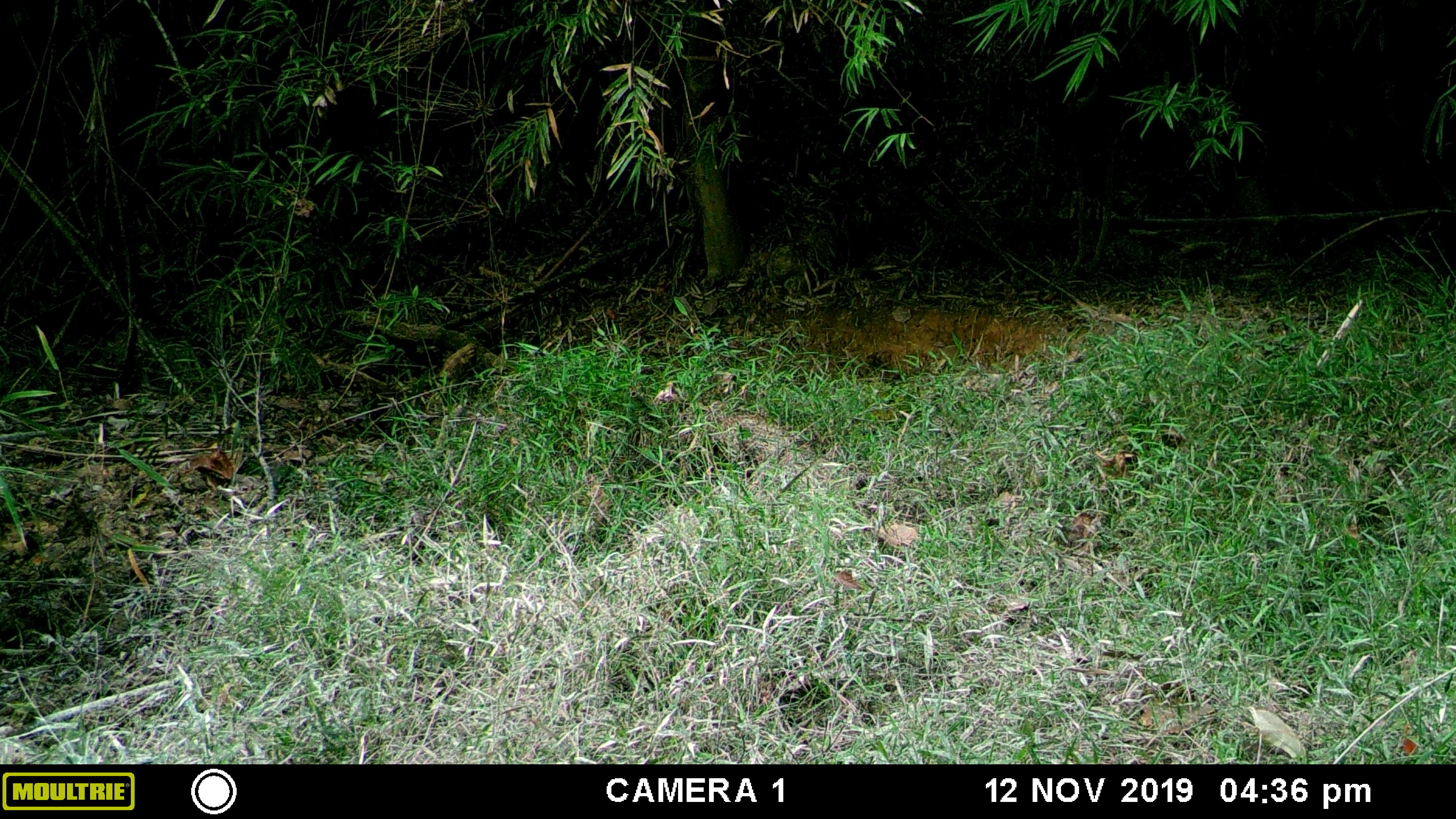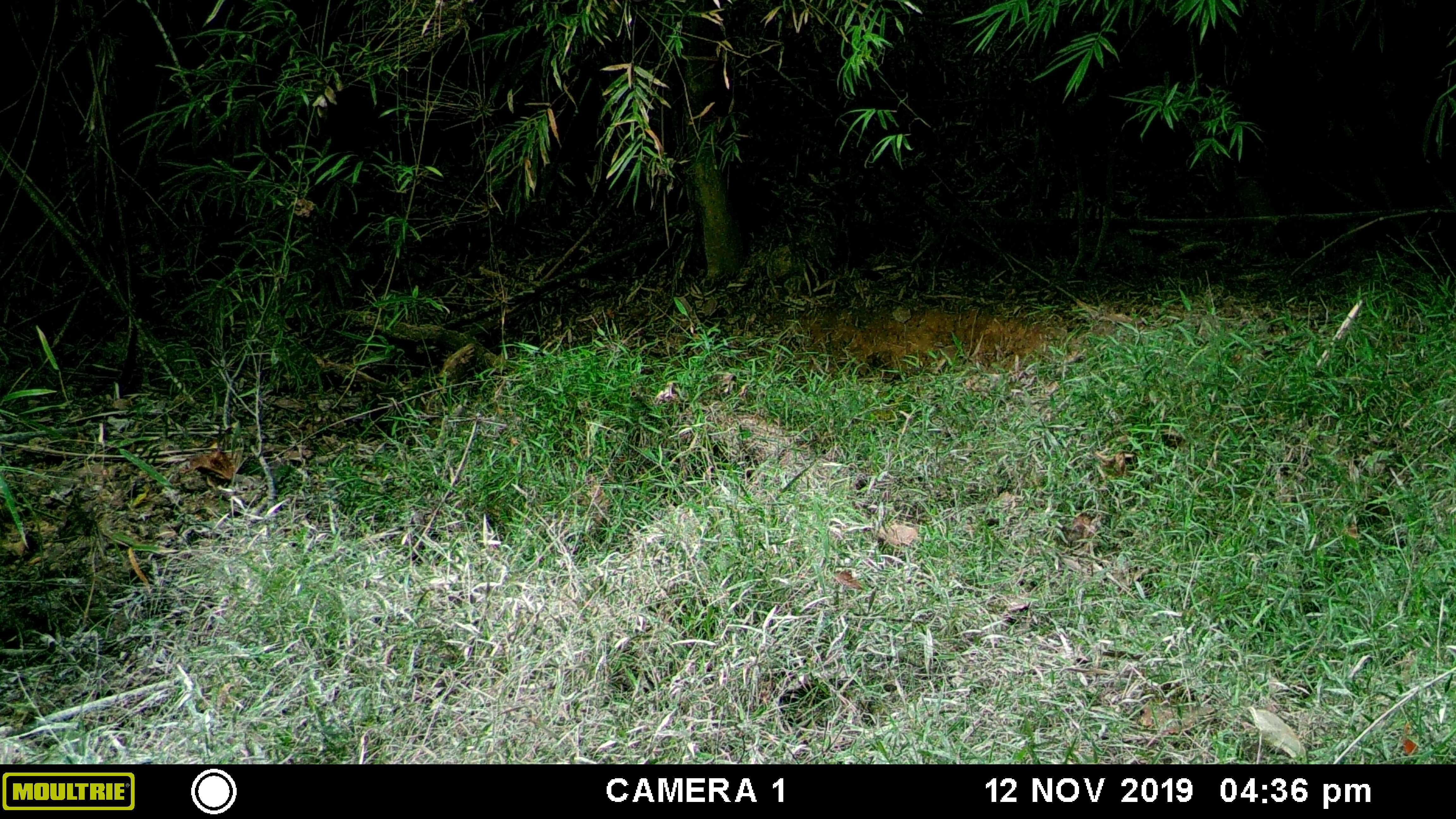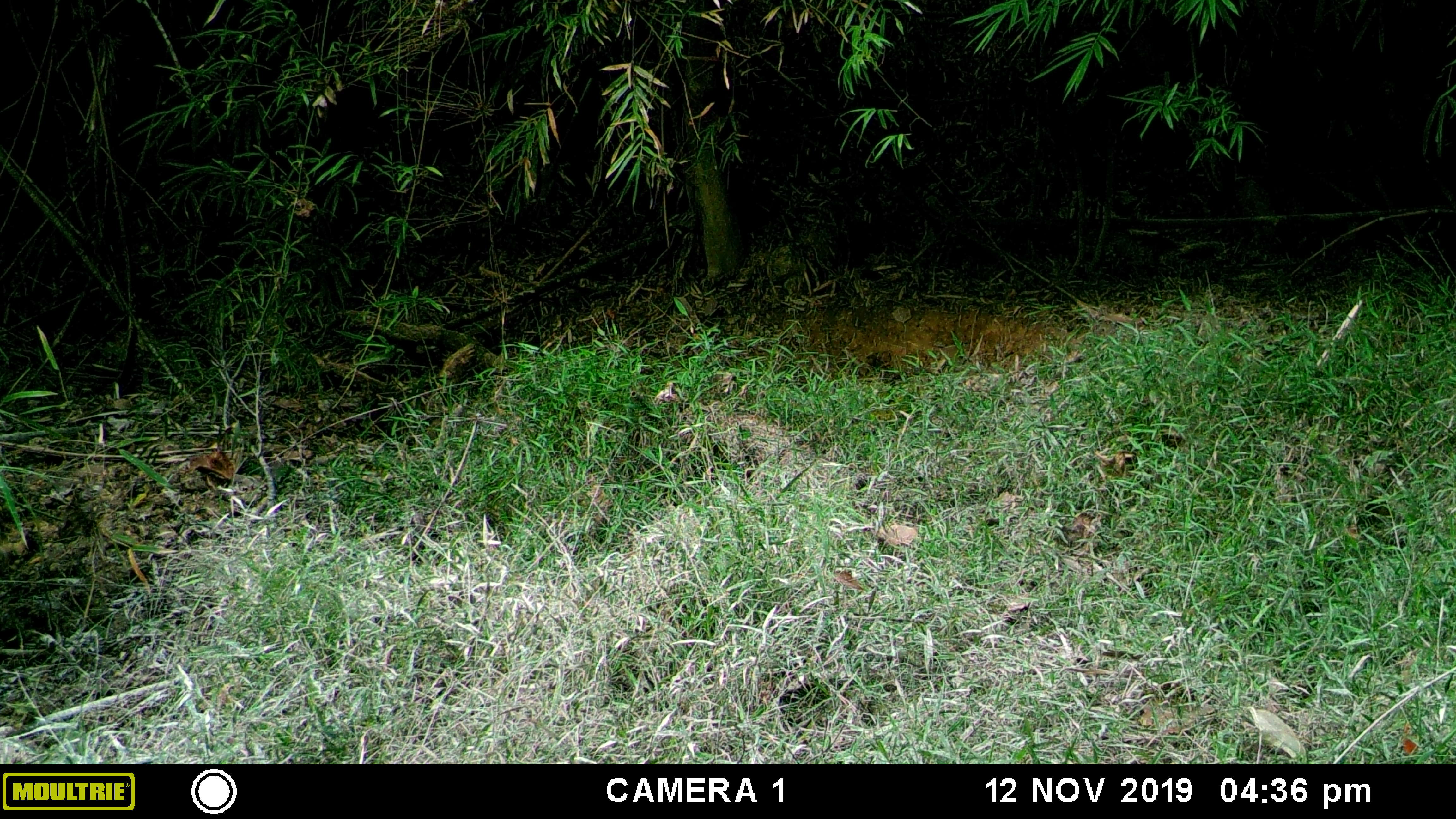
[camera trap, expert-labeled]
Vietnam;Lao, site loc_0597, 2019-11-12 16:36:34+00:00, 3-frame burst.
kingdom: Animalia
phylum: Chordata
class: Mammalia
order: Artiodactyla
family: Suidae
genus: Sus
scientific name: Sus scrofa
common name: eurasian wild pig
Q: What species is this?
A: Eurasian wild pig (Sus scrofa).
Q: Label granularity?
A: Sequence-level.